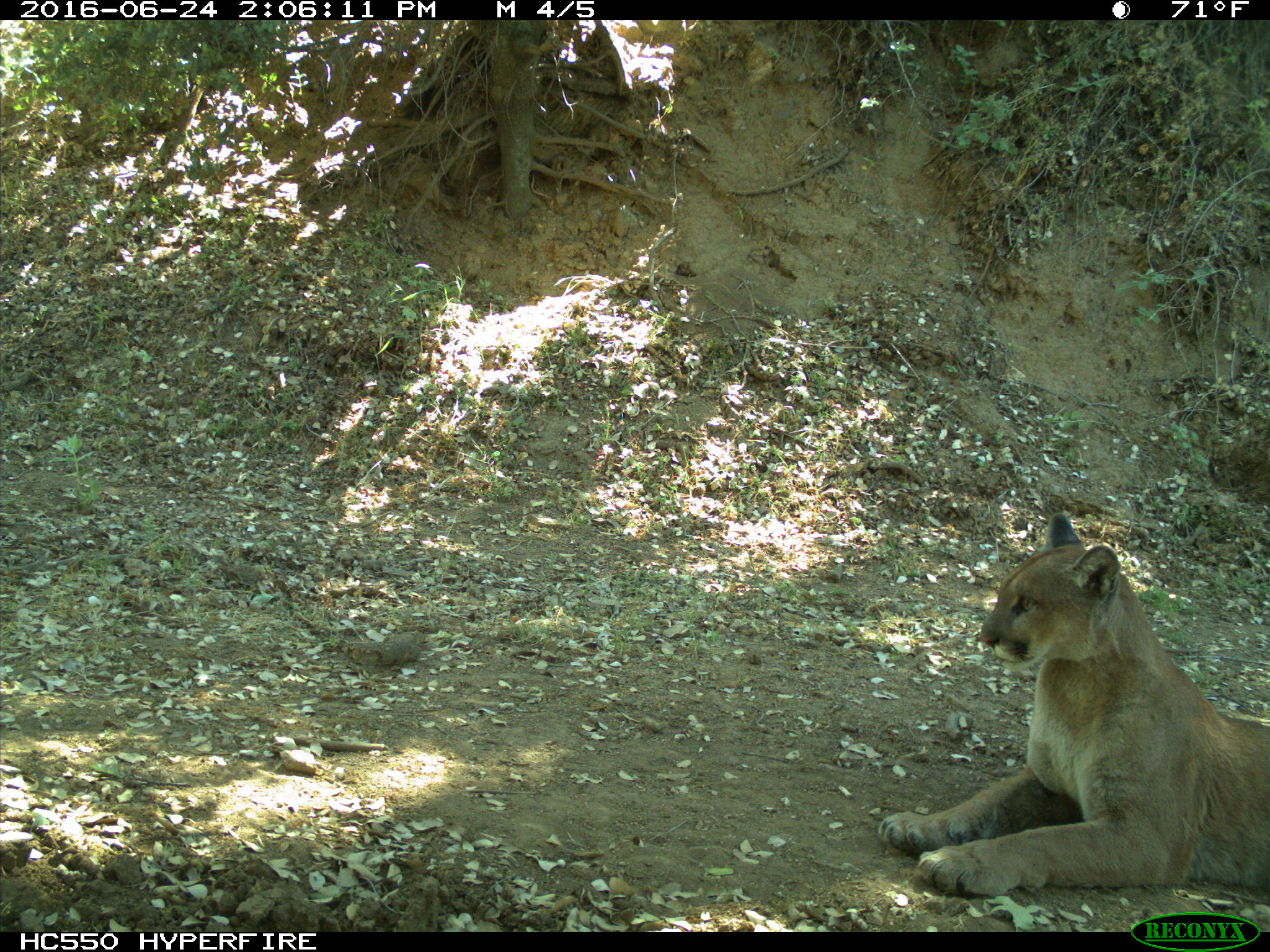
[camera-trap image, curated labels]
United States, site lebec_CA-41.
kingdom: Animalia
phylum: Chordata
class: Mammalia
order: Carnivora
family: Felidae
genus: Puma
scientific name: Puma concolor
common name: mountain lion